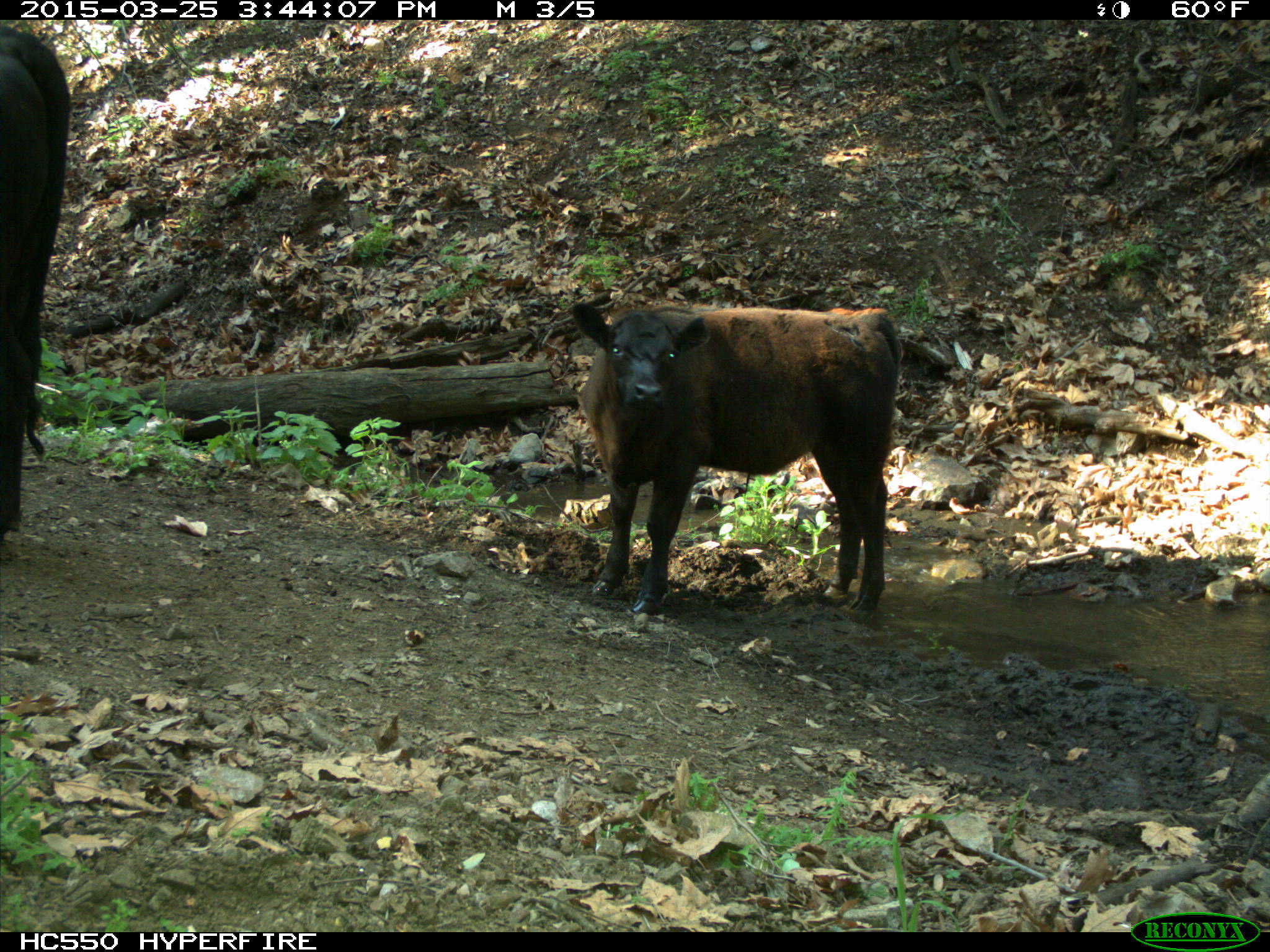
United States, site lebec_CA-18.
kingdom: Animalia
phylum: Chordata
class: Mammalia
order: Artiodactyla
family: Bovidae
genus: Bos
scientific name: Bos taurus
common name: domestic cow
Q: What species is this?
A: Bos taurus (domestic cow).